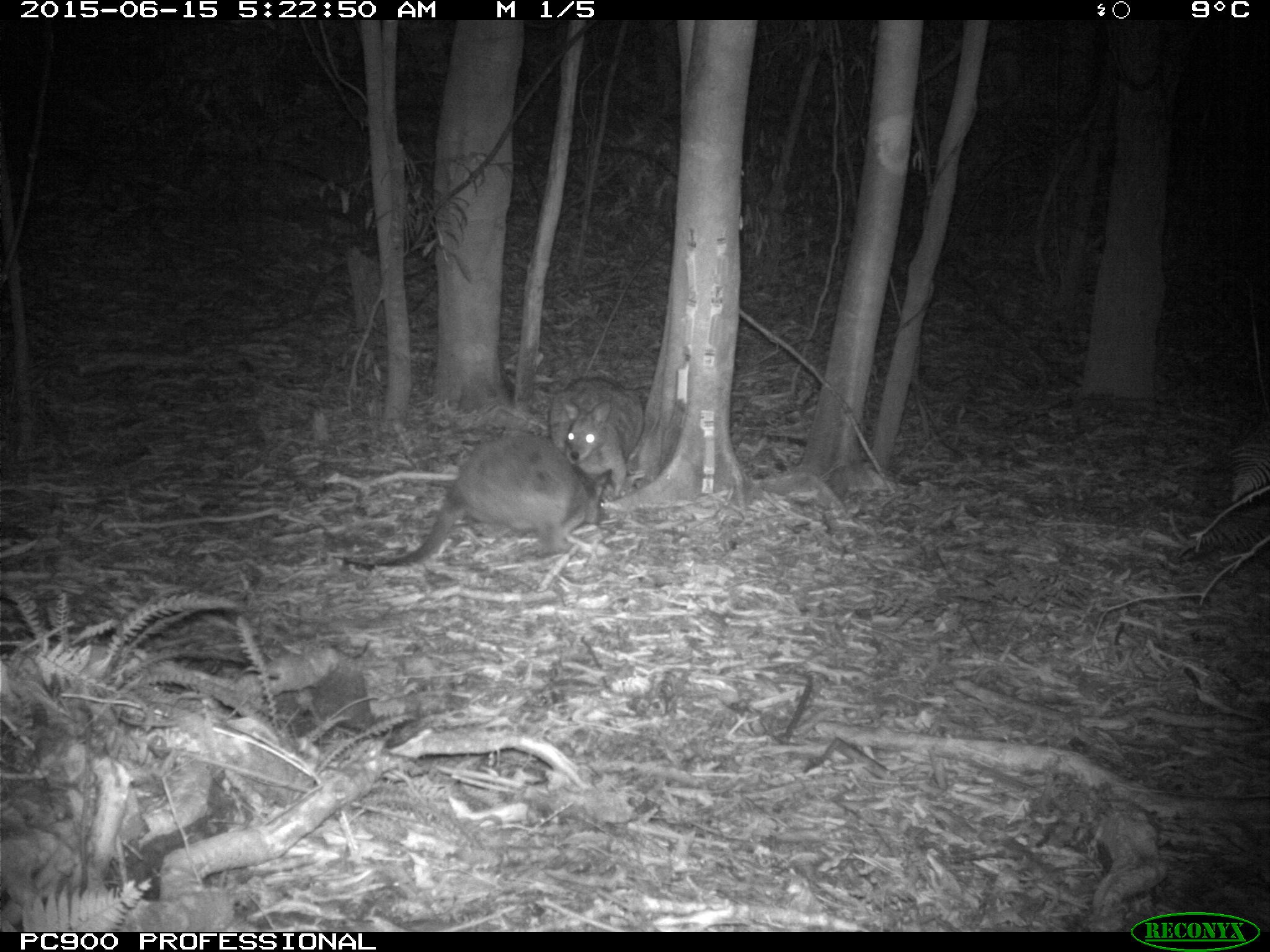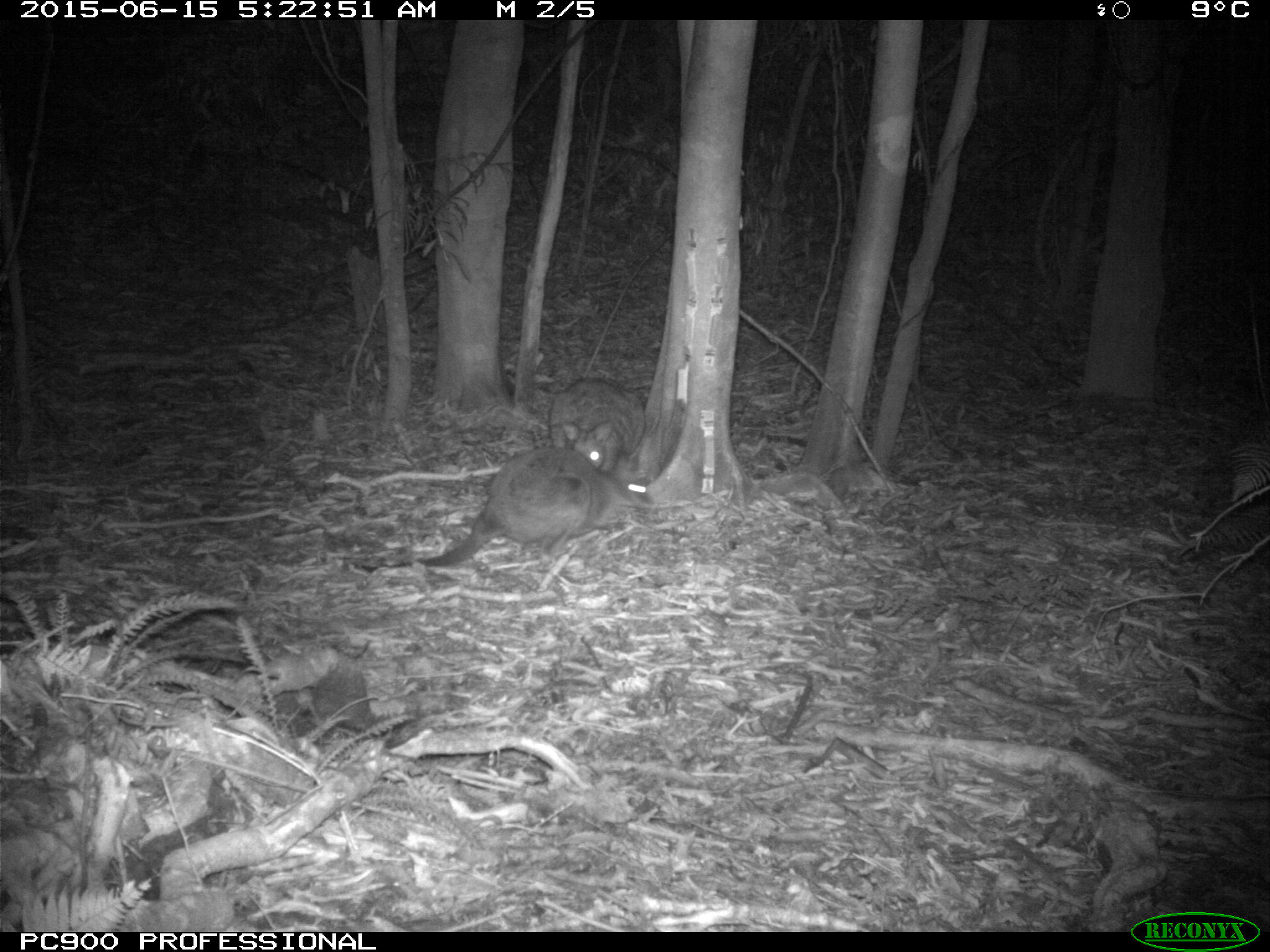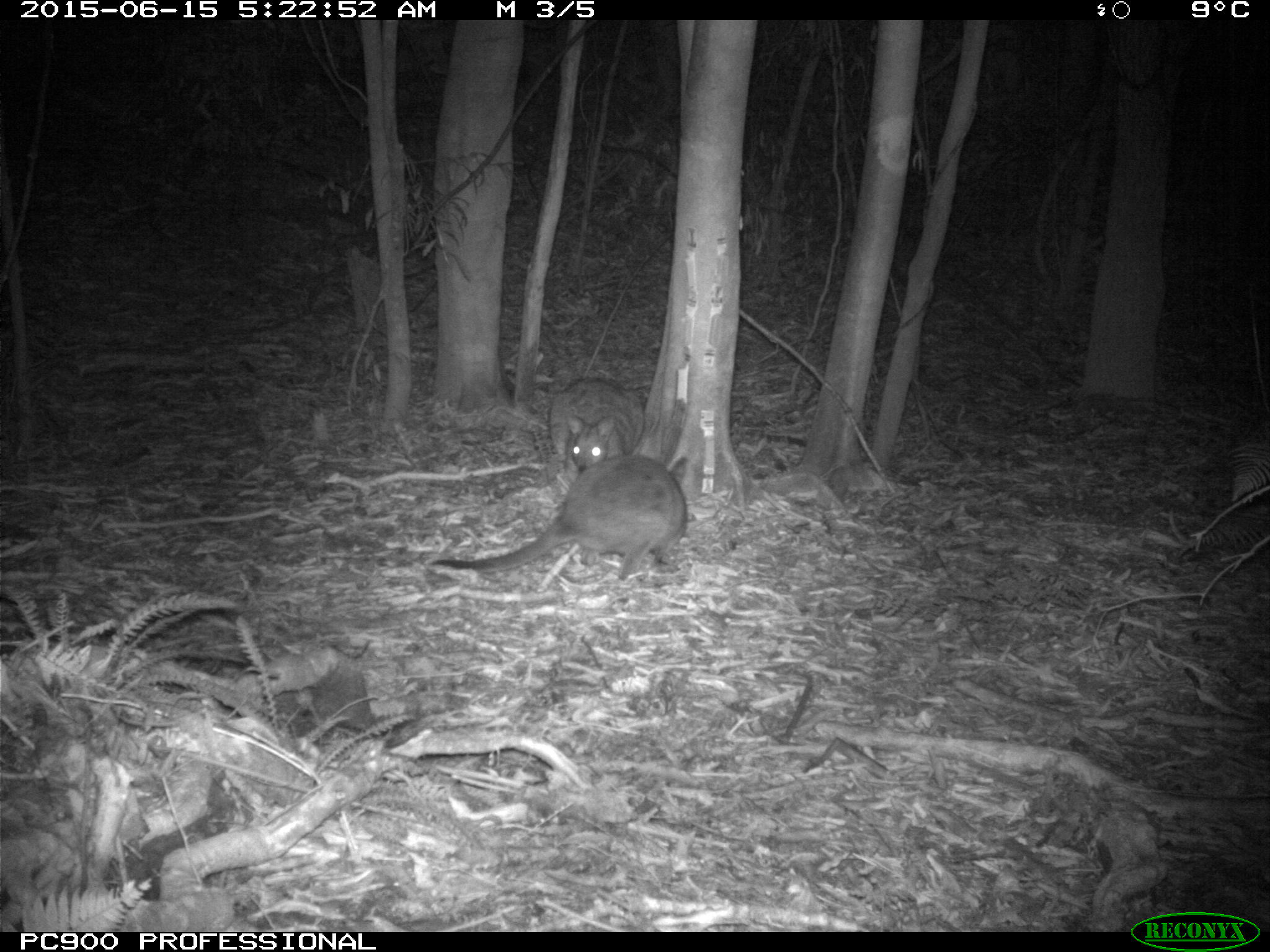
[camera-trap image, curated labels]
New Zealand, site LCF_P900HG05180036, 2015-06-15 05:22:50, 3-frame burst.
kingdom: Animalia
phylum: Chordata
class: Mammalia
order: Diprotodontia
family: Macropodidae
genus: Notamacropus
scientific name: Notamacropus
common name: wallaby